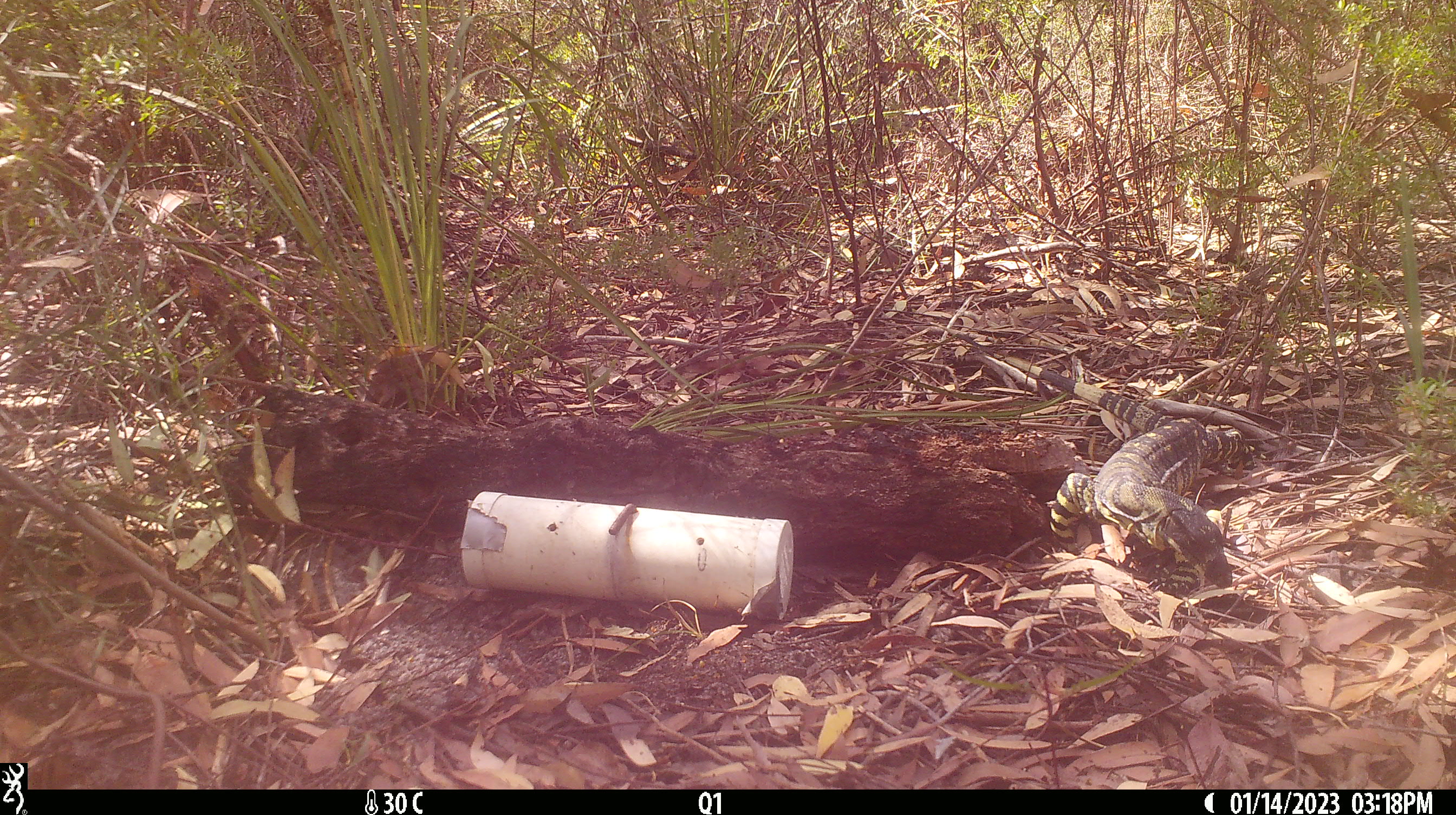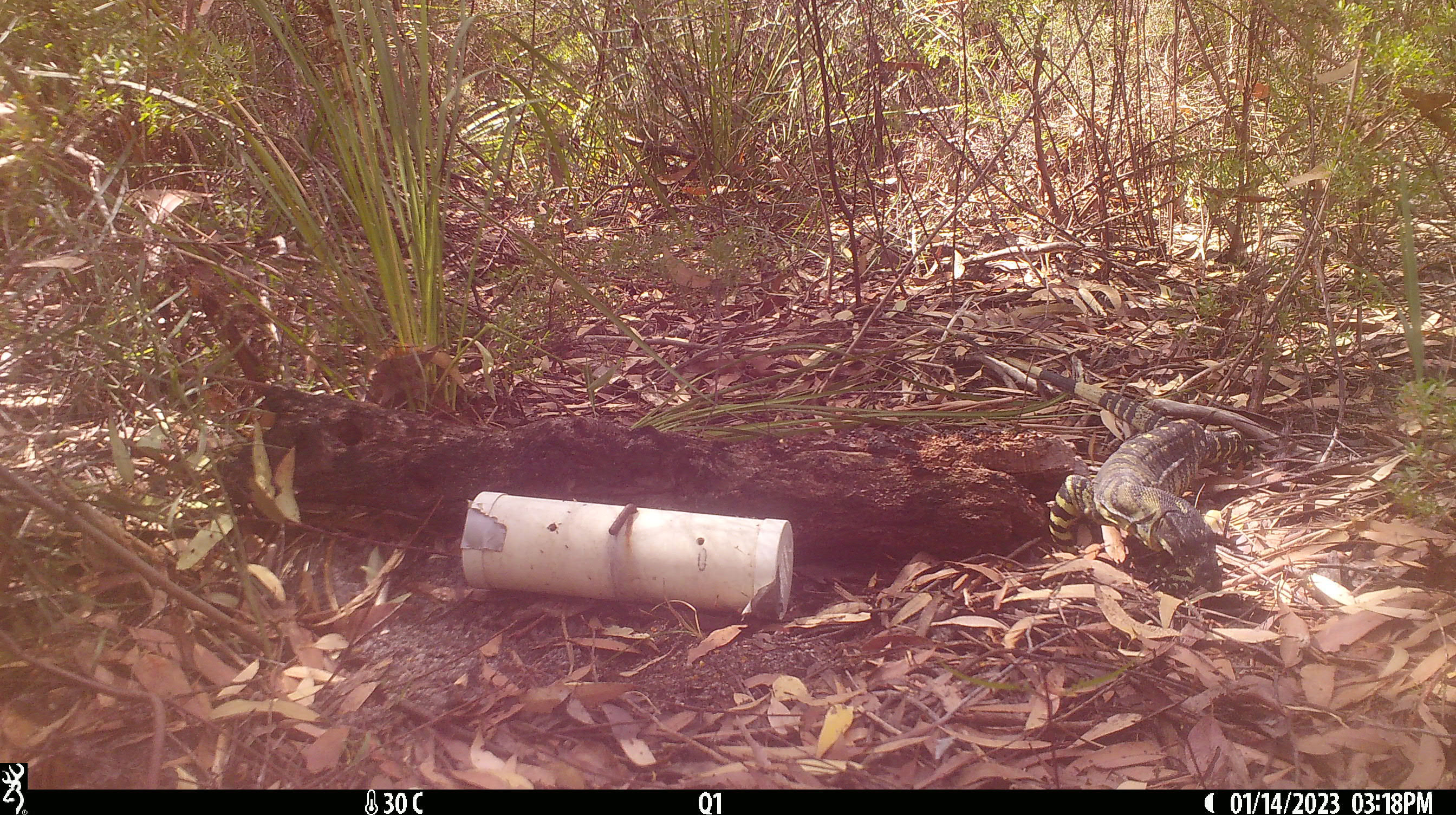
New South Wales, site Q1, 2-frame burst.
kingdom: Animalia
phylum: Chordata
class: Reptilia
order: Squamata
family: Varanidae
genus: Varanus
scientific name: Varanus varius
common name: lace monitor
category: goanna